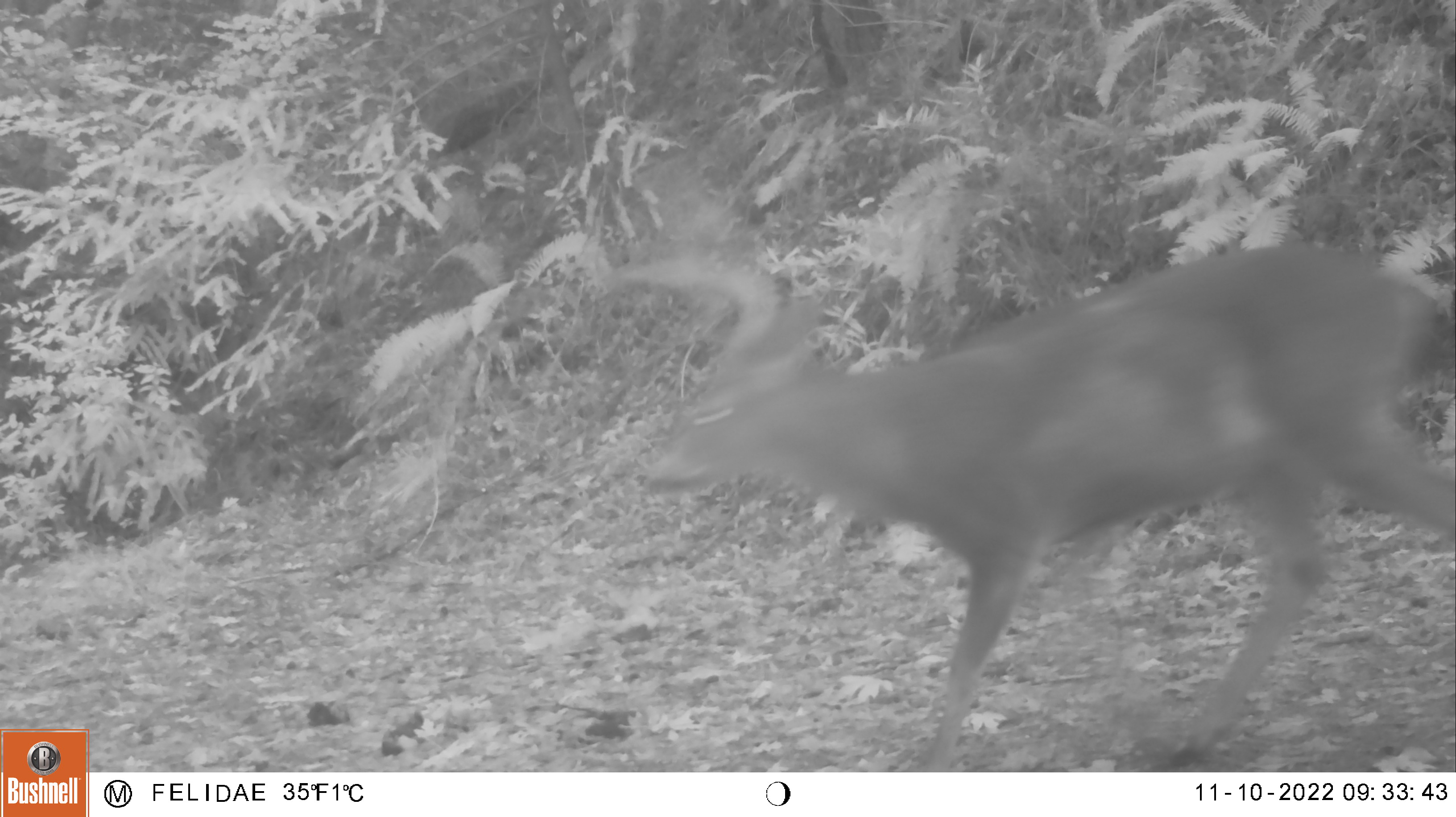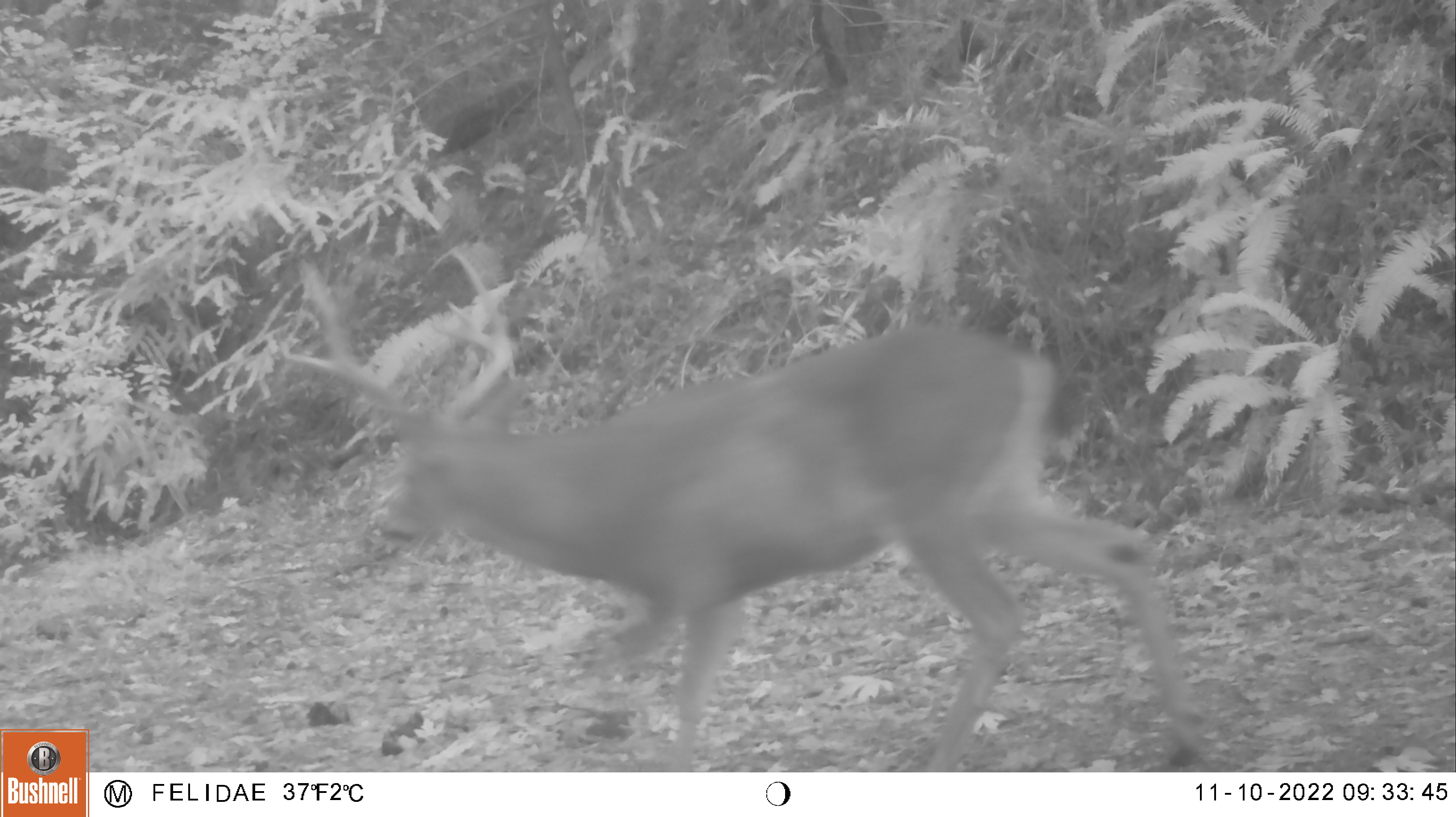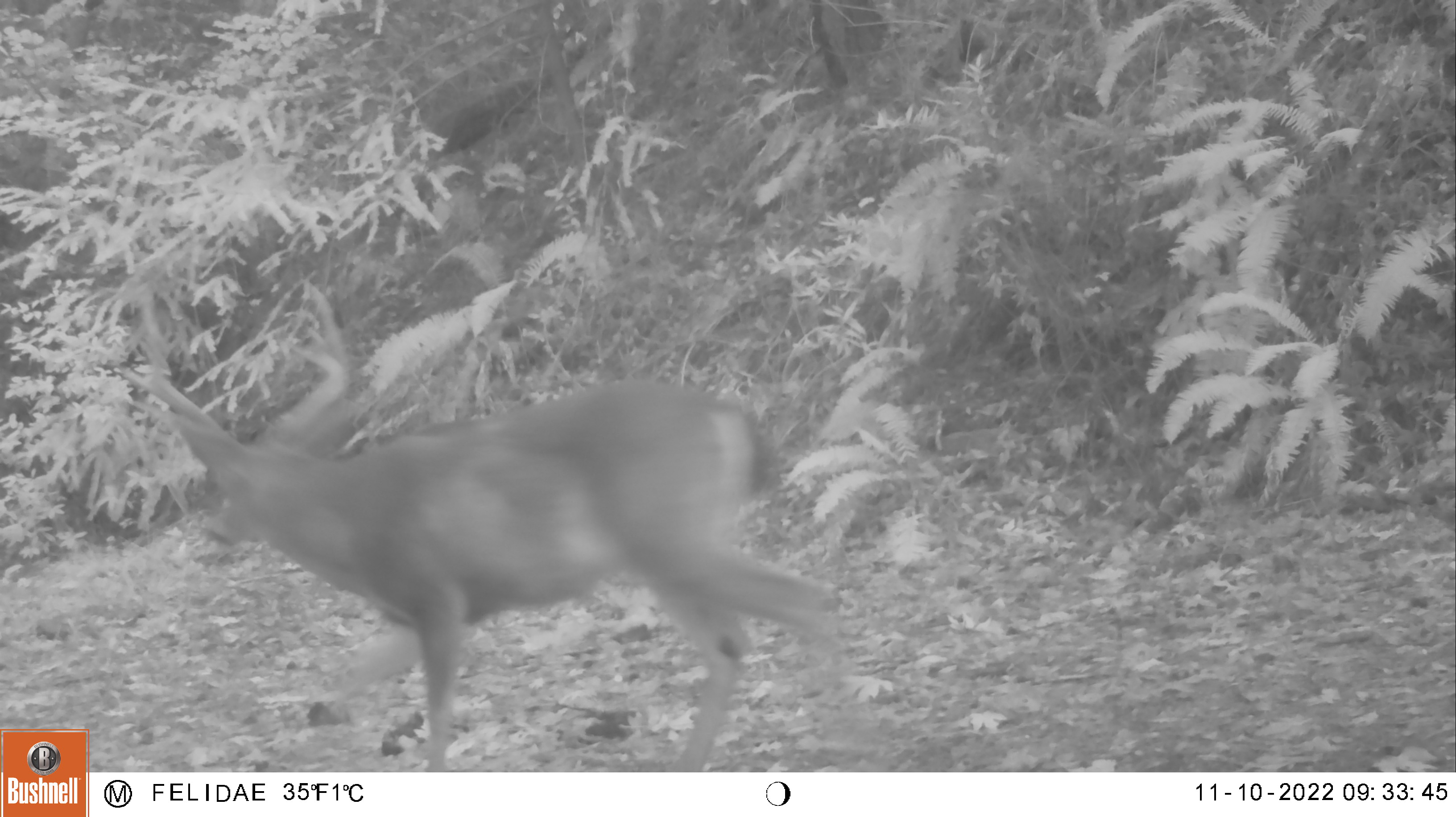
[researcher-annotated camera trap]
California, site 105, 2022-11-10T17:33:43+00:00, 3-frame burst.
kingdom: Animalia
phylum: Chordata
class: Mammalia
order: Artiodactyla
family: Cervidae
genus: Odocoileus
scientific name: Odocoileus hemionus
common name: mule deer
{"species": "mule deer (Odocoileus hemionus)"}